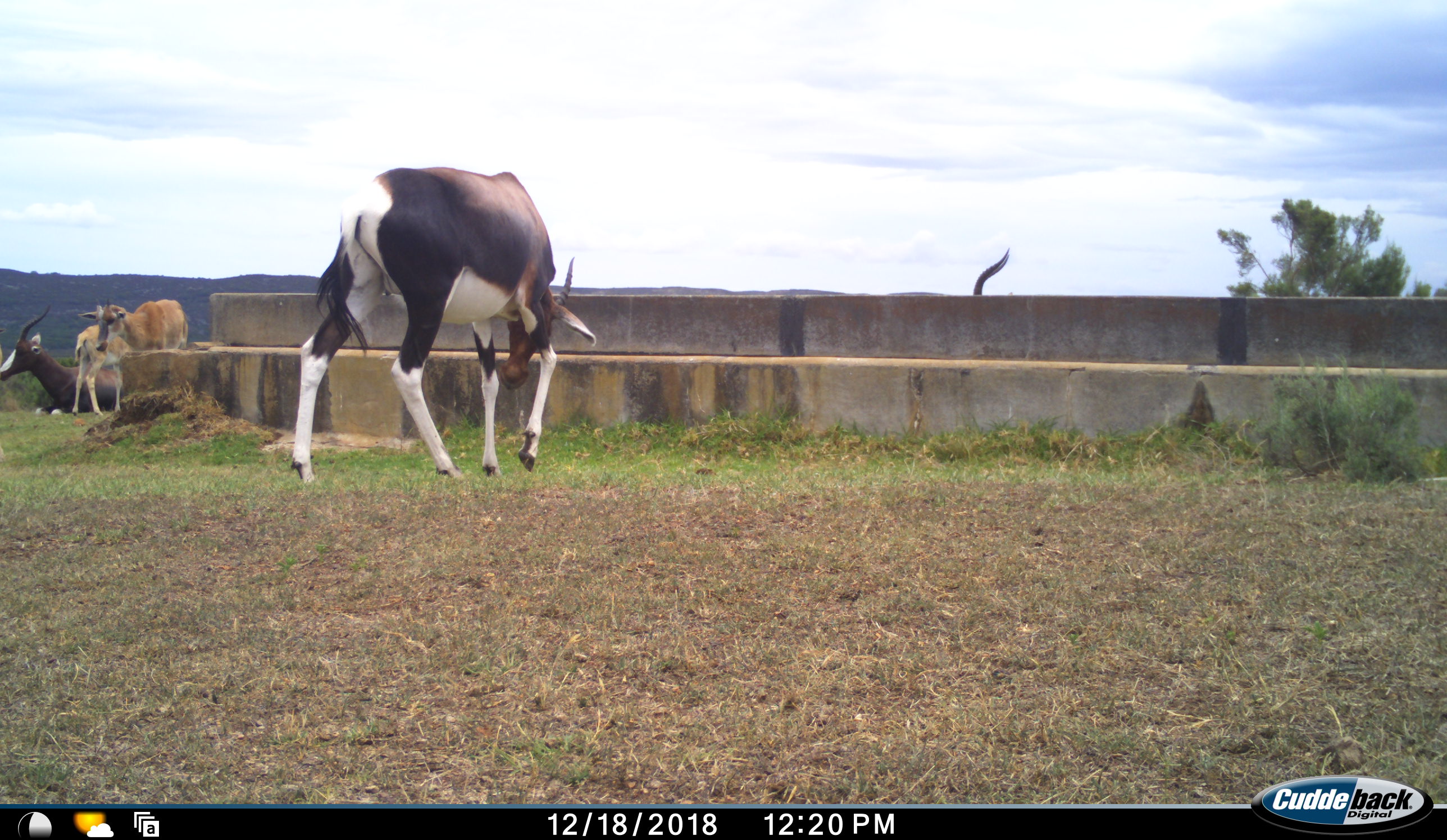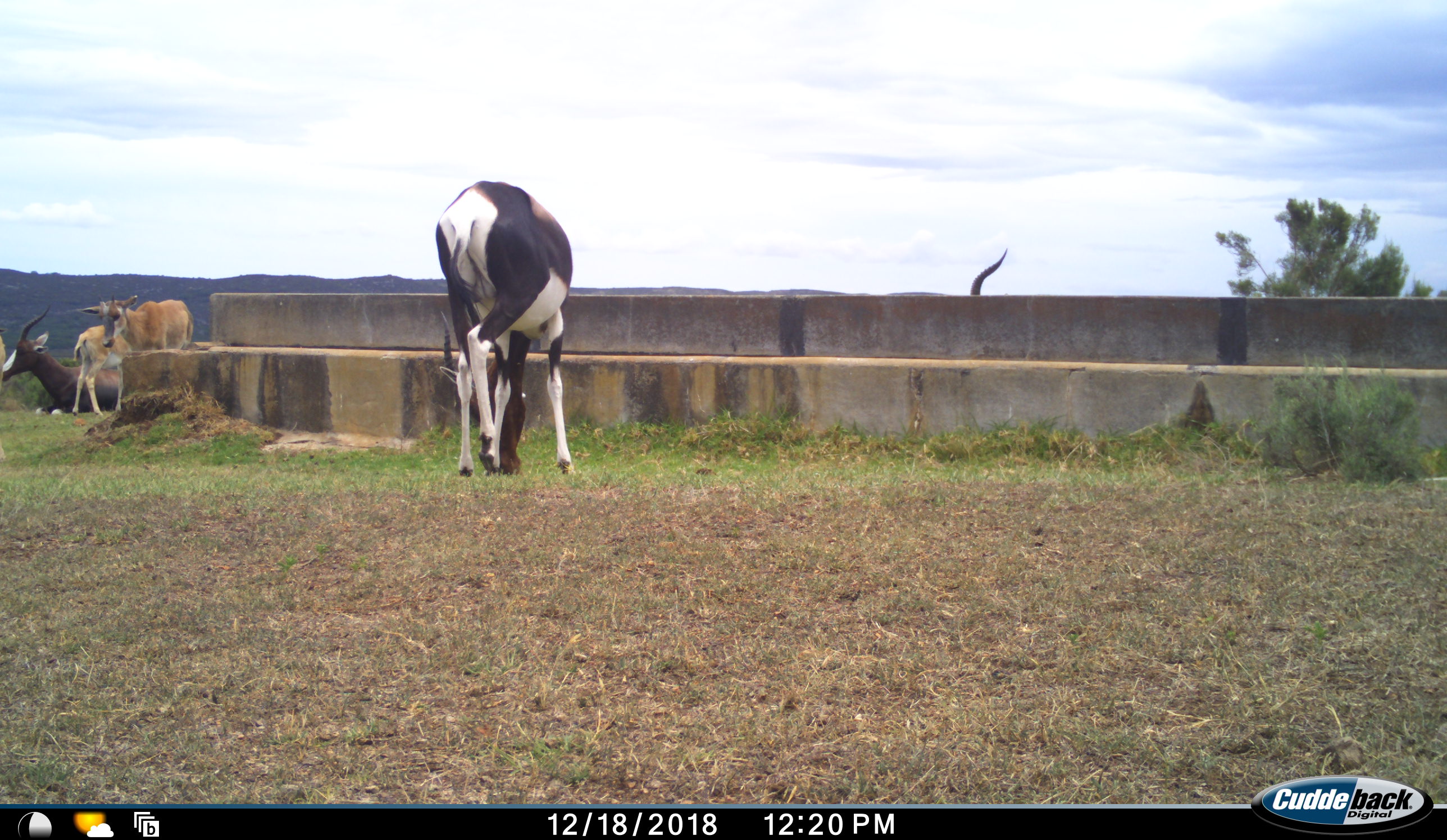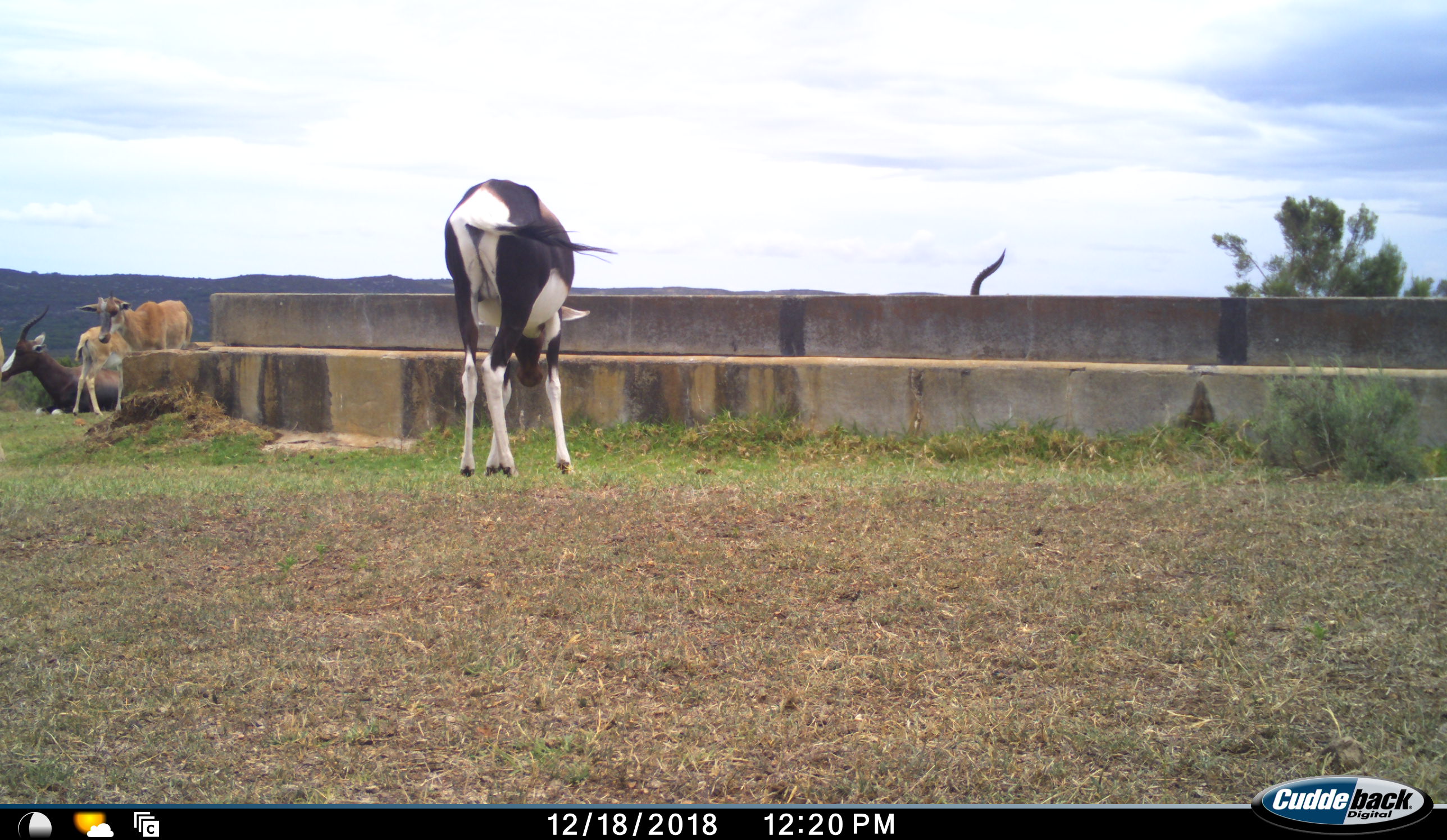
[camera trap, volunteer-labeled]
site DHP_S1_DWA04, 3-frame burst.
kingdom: Animalia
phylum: Chordata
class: Mammalia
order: Artiodactyla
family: Bovidae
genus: Damaliscus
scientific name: Damaliscus pygargus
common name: bontebok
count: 4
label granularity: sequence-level